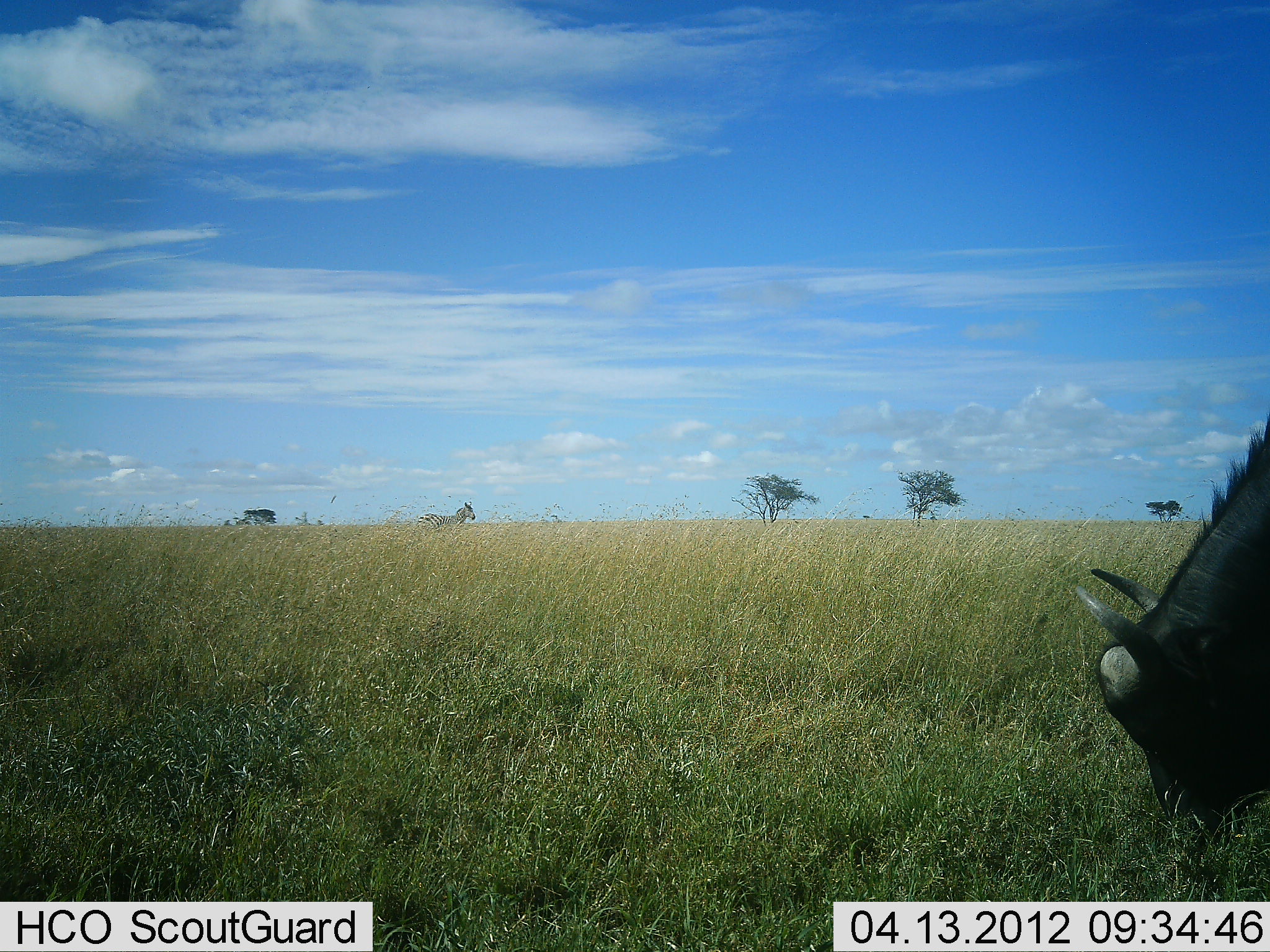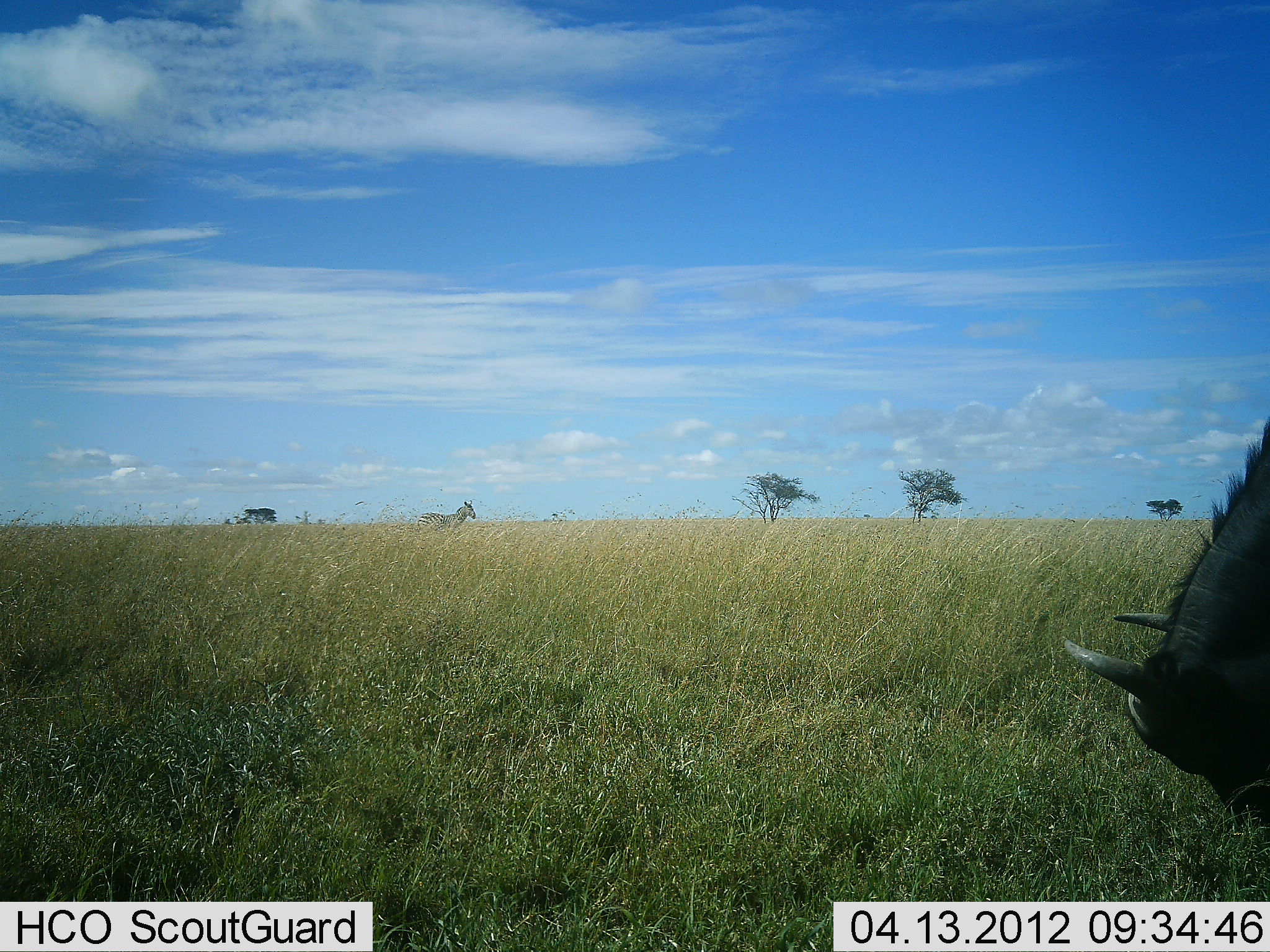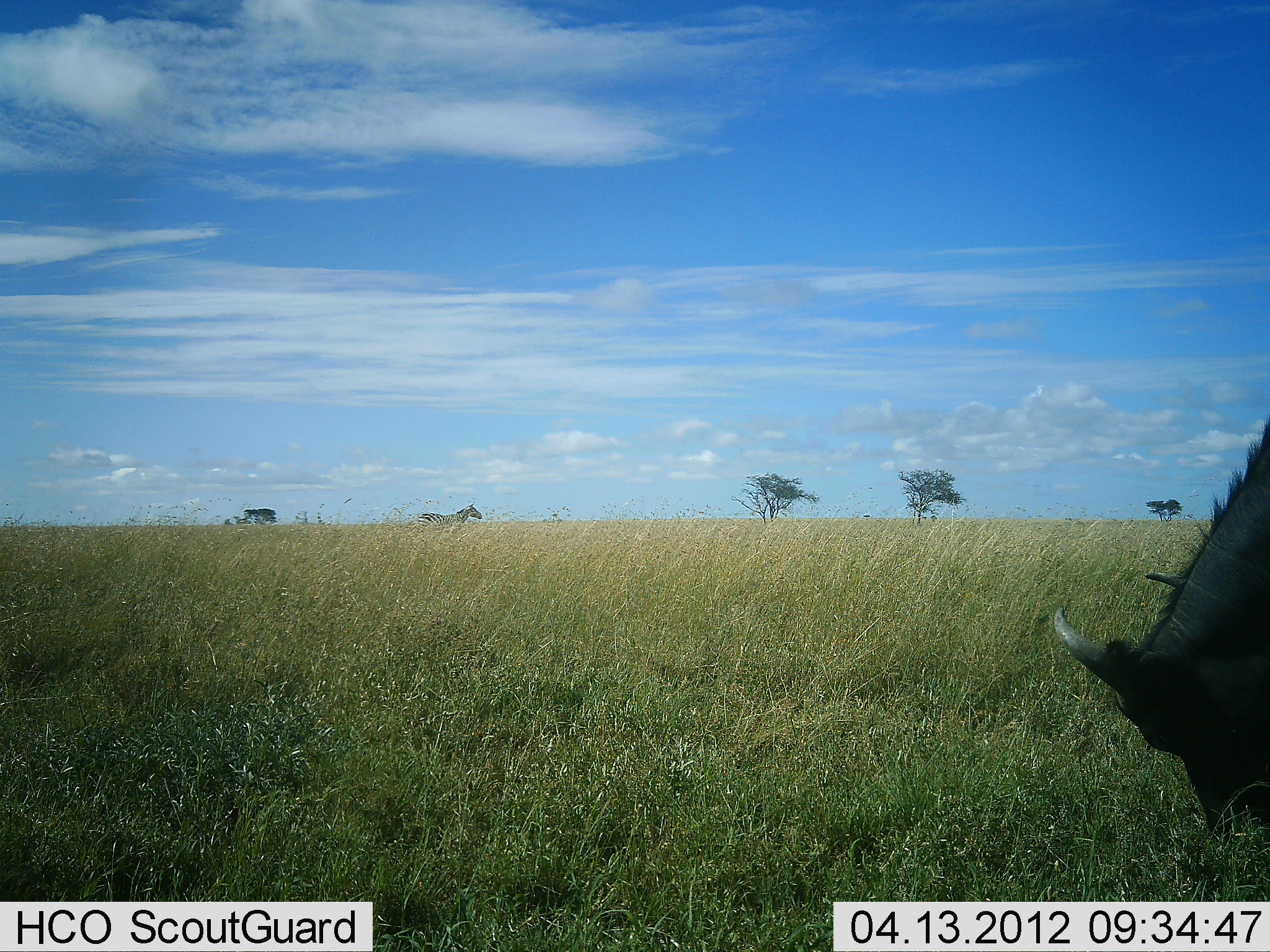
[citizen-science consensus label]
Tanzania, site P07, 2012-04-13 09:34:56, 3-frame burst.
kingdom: Animalia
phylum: Chordata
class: Mammalia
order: Artiodactyla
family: Bovidae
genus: Connochaetes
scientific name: Connochaetes taurinus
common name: blue wildebeest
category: wildebeest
Wildebeest (blue wildebeest) (Connochaetes taurinus), count 1. Behavior (volunteer vote fractions): standing 27%, resting 0%, moving 0%, interacting 0%. Young present (vote fraction): 0%. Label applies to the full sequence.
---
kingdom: Animalia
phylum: Chordata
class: Mammalia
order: Perissodactyla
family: Equidae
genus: Equus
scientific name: Equus quagga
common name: plains zebra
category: zebra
Zebra (plains zebra) (Equus quagga), count 1. Behavior (volunteer vote fractions): standing 93%, resting 0%, moving 7%, interacting 0%. Young present (vote fraction): 0%. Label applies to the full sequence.